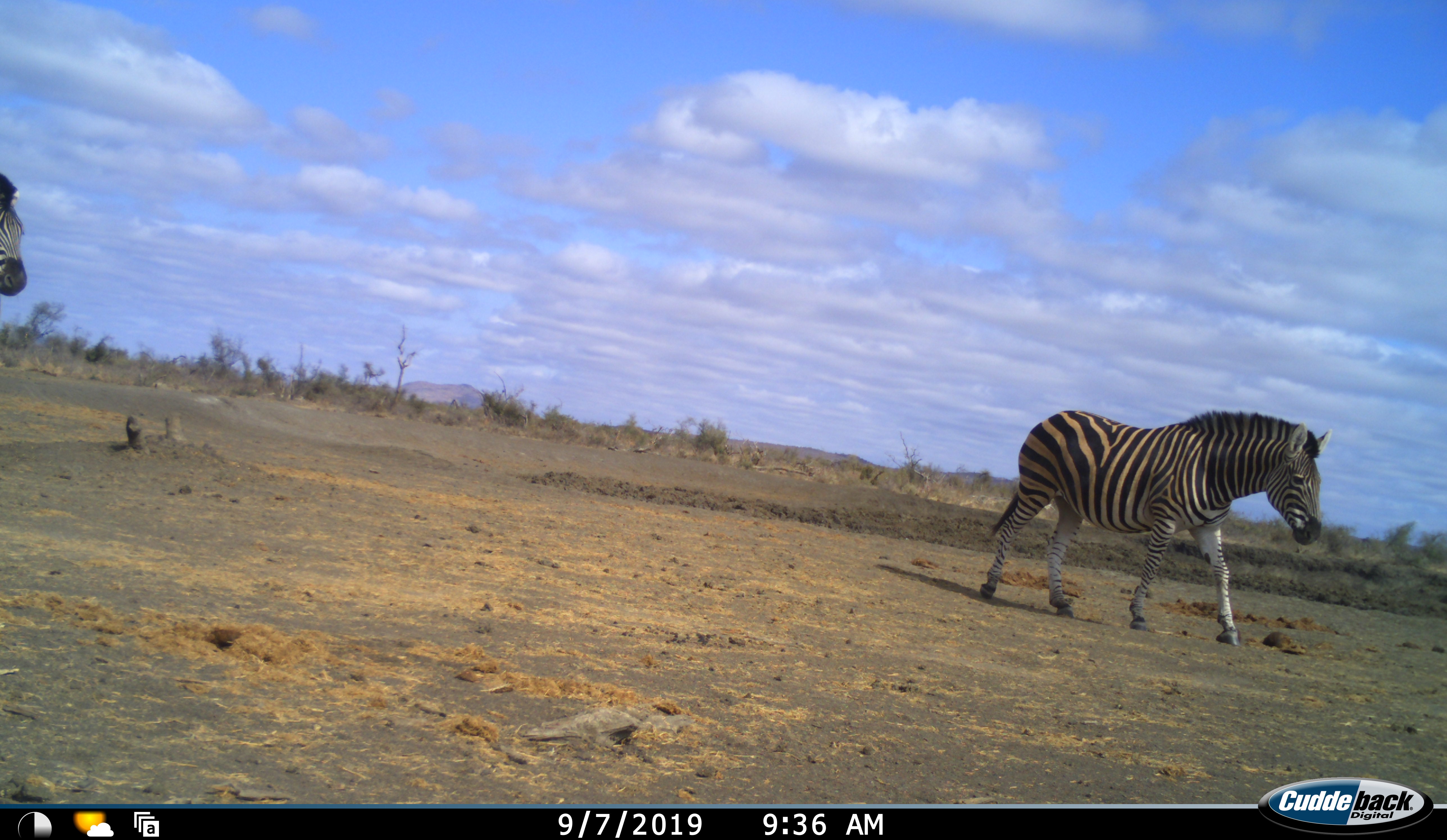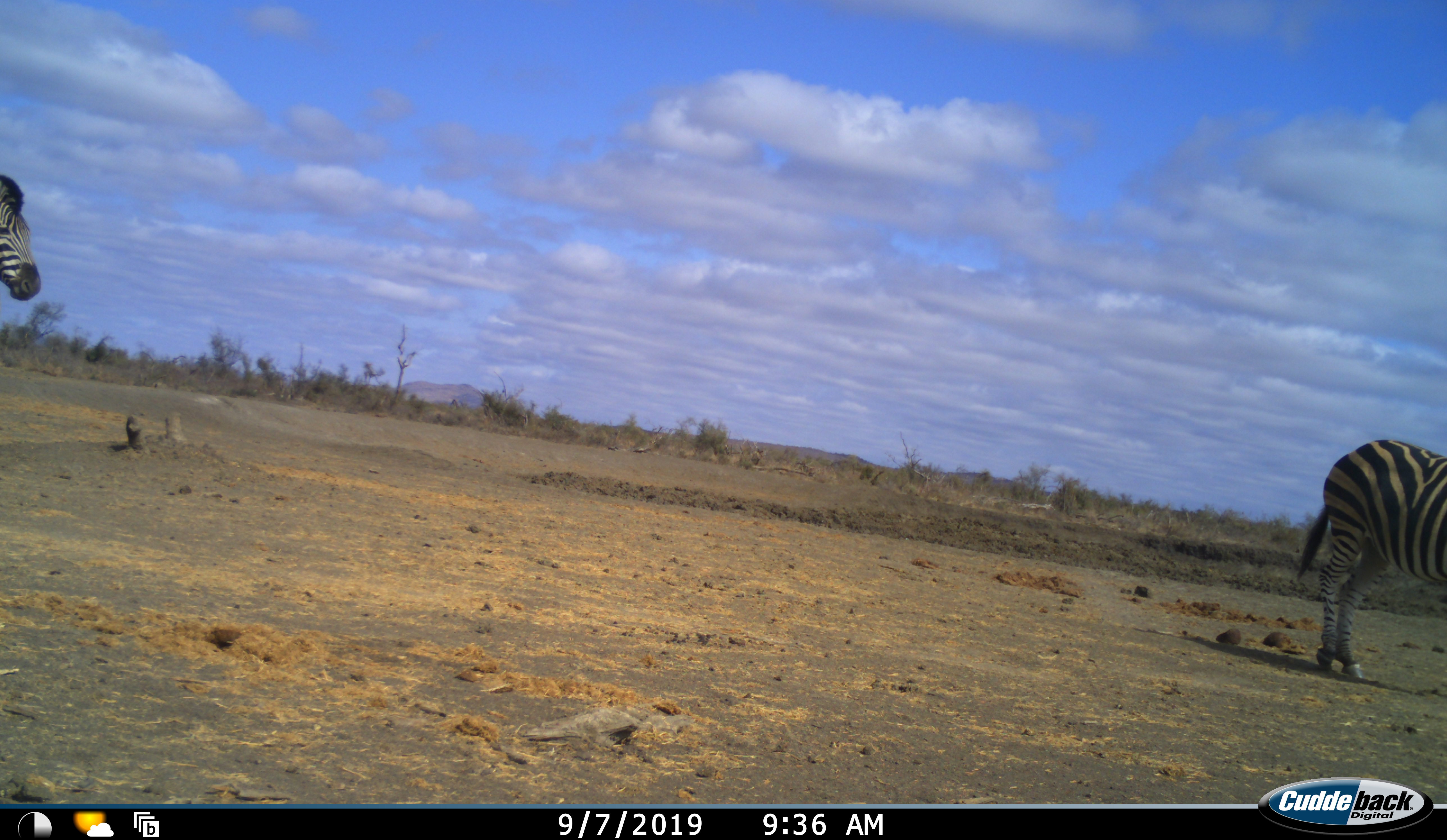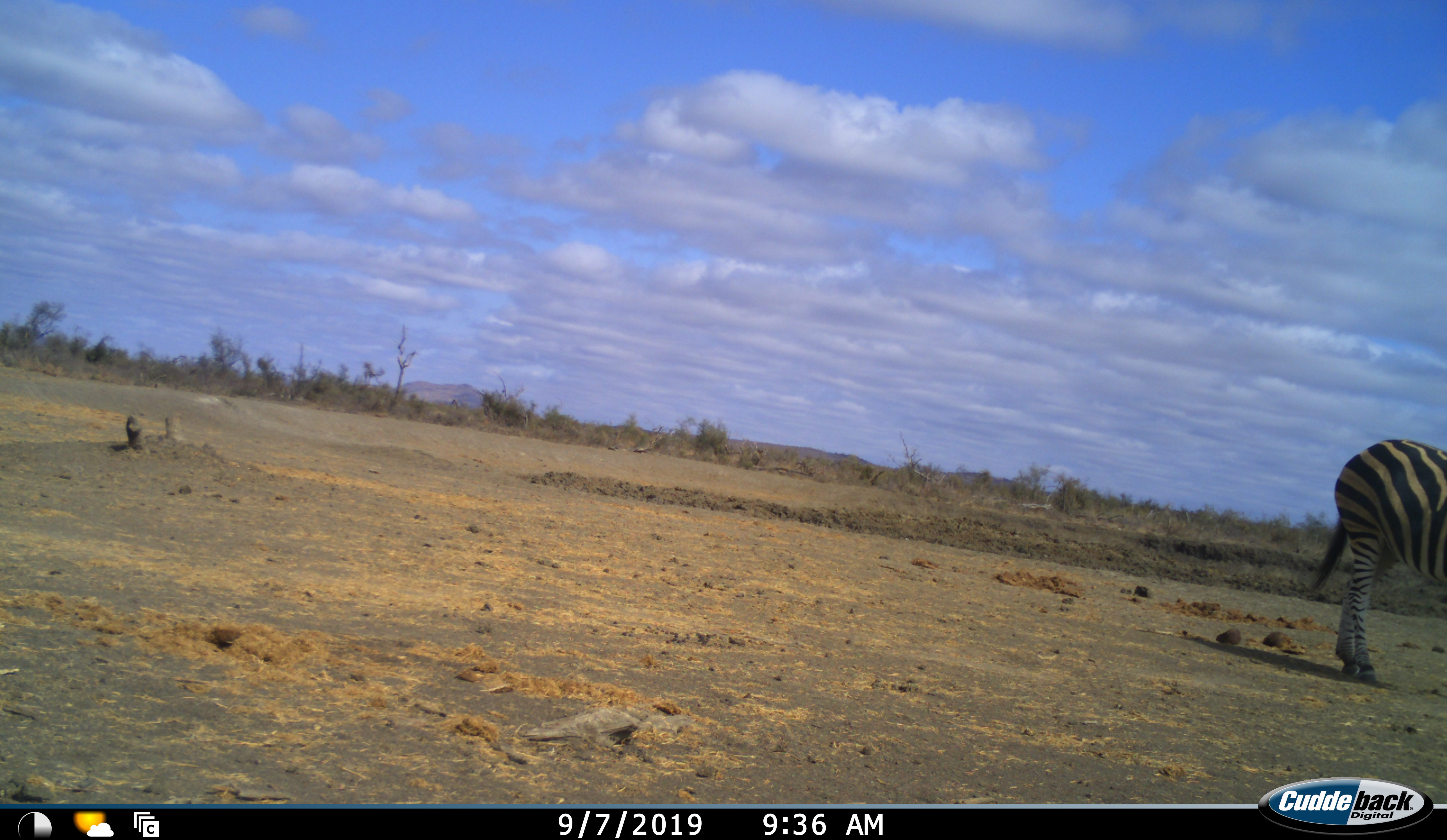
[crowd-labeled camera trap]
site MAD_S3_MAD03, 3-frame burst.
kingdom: Animalia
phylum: Chordata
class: Mammalia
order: Perissodactyla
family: Equidae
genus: Equus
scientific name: Equus quagga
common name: plains zebra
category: zebraplains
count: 2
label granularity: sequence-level